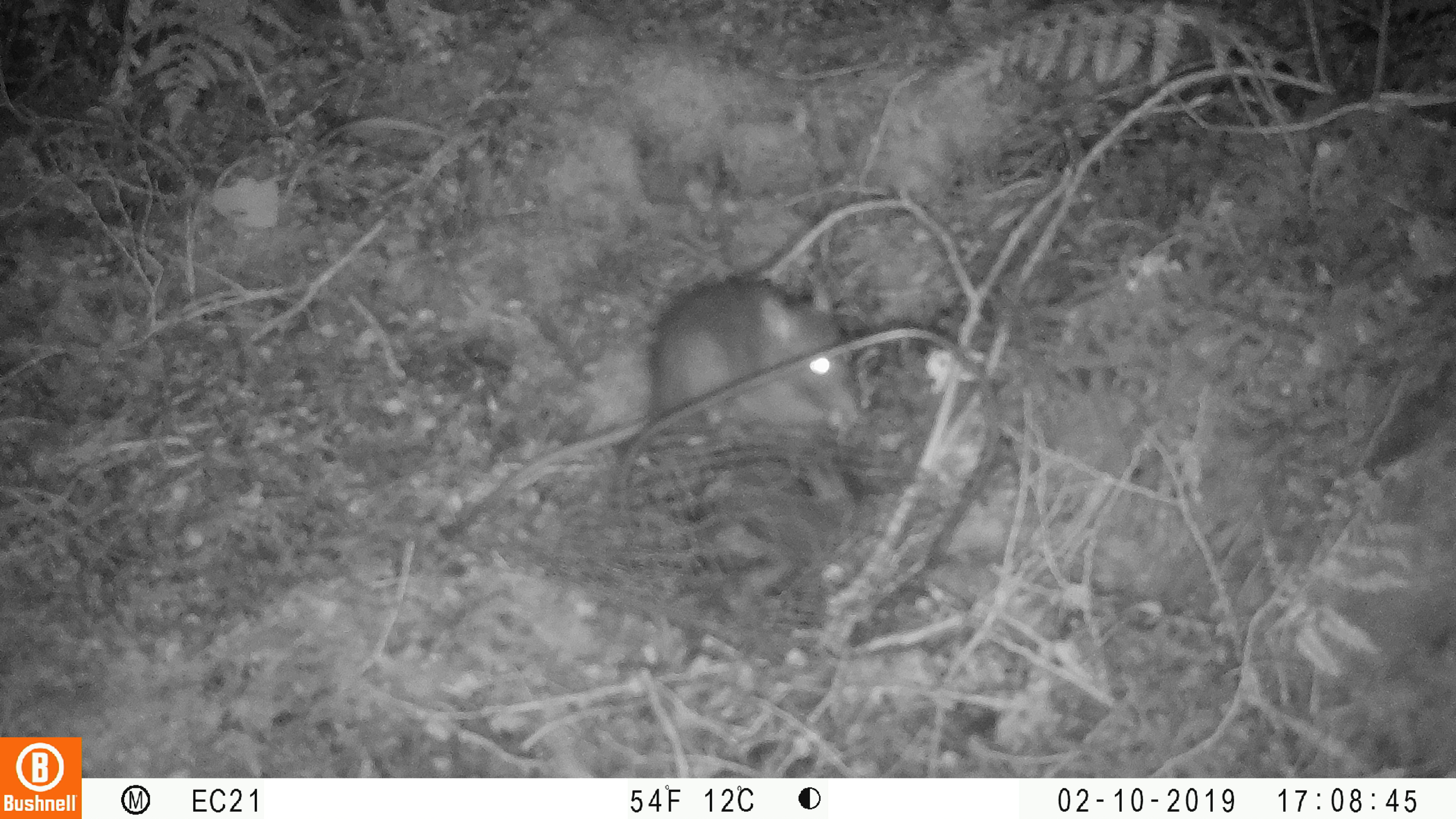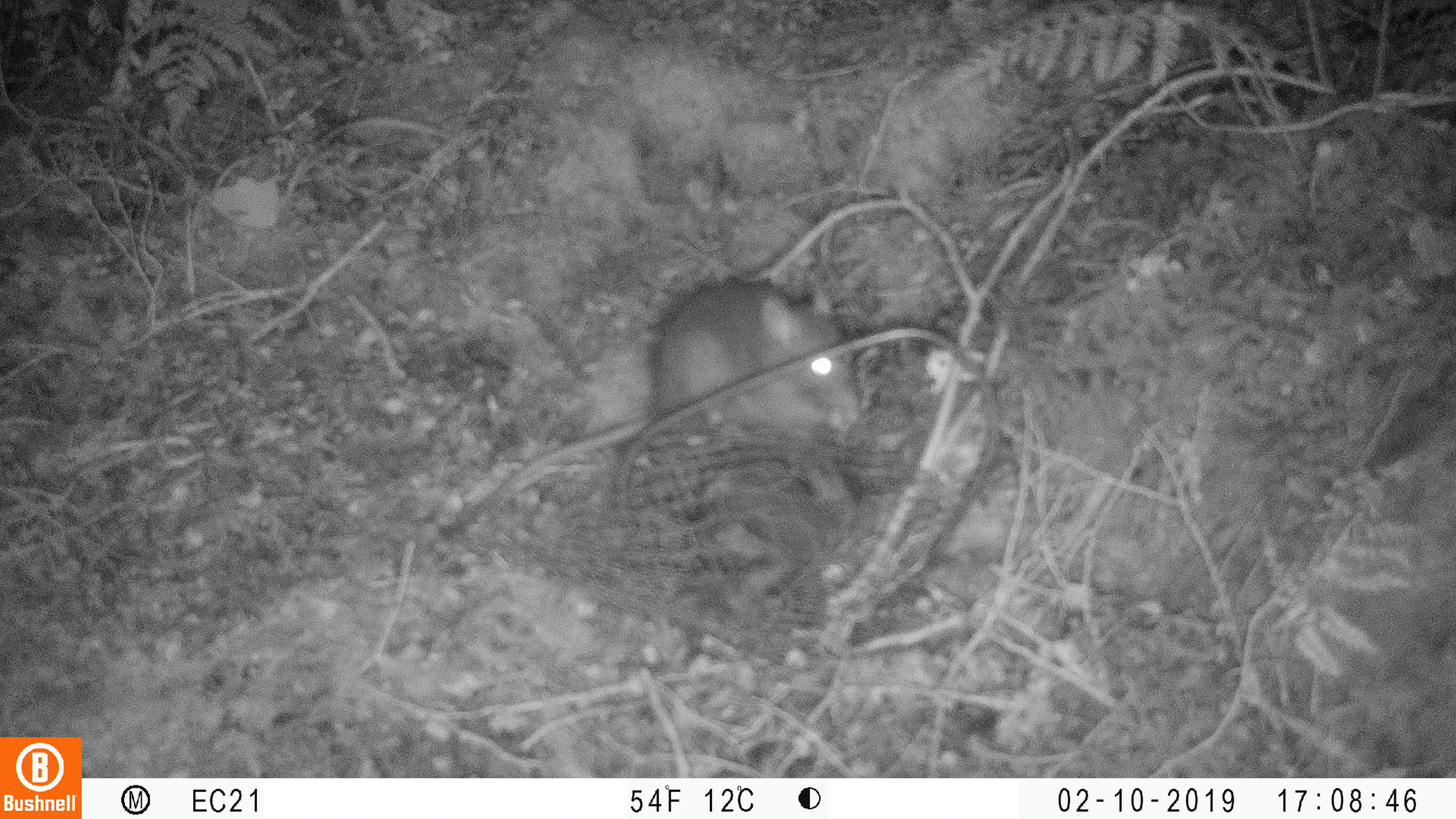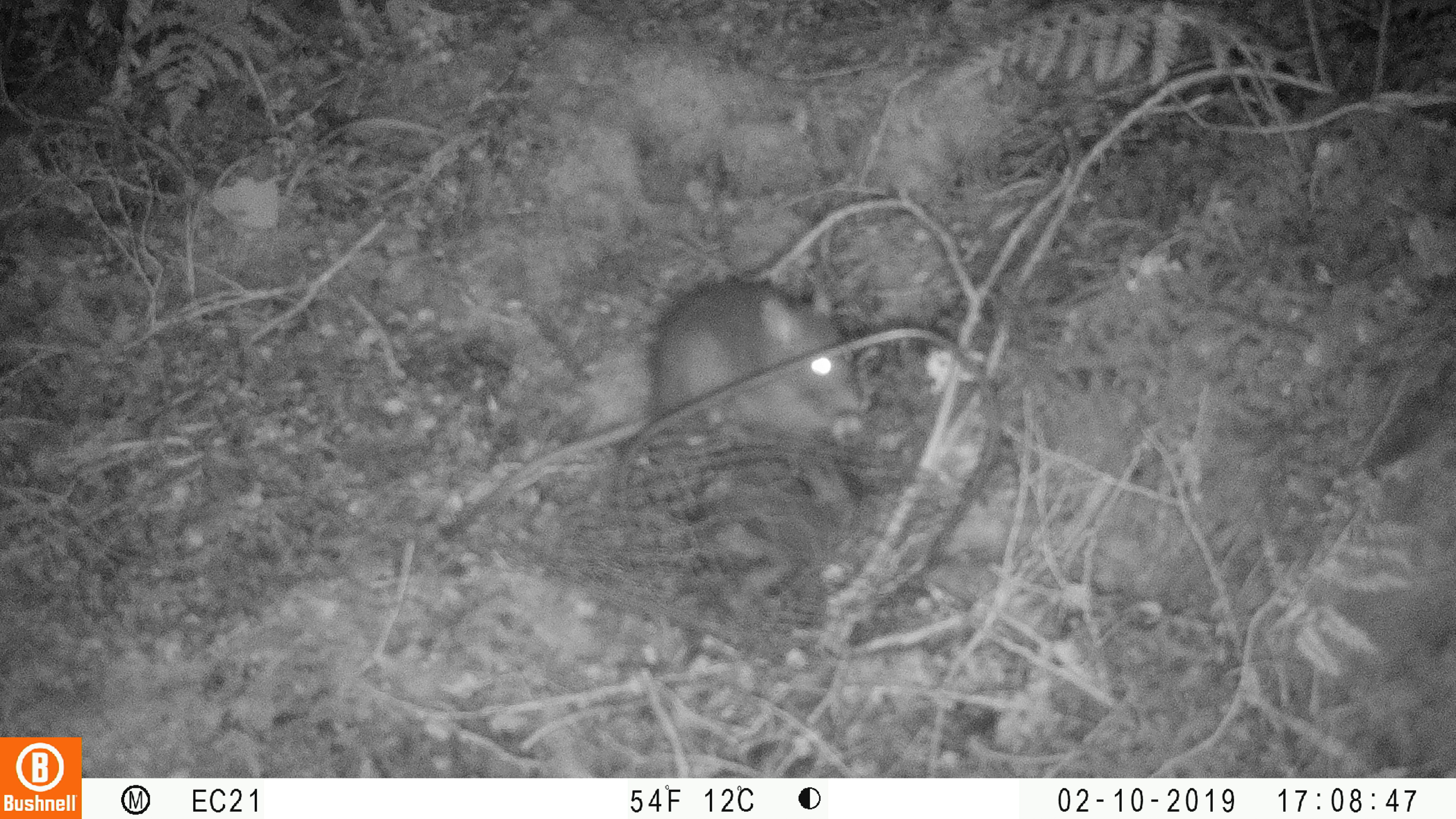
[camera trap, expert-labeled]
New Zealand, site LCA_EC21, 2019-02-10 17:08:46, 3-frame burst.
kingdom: Animalia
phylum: Chordata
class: Mammalia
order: Rodentia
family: Muridae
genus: Rattus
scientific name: Rattus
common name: rat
Rat (Rattus).